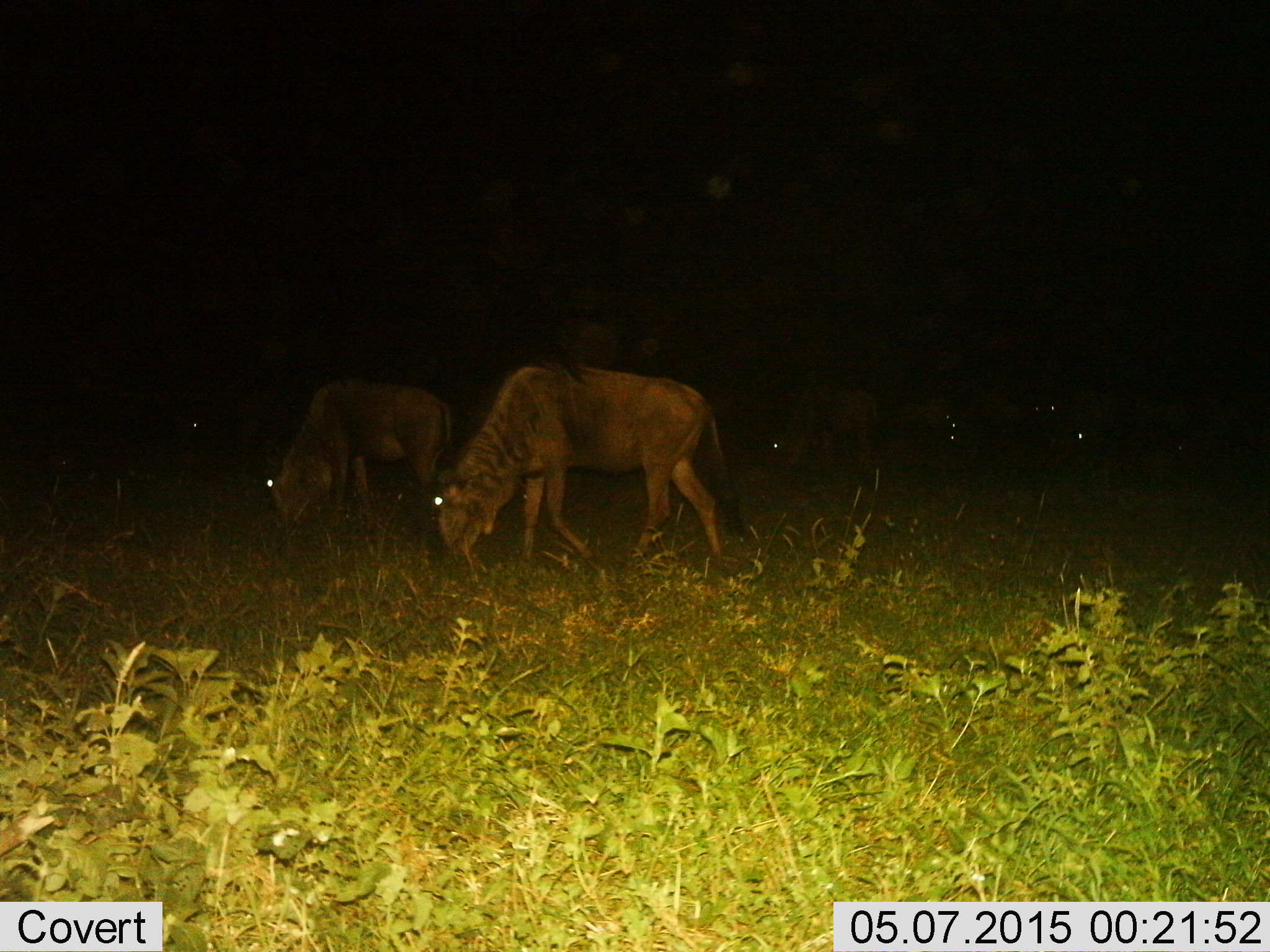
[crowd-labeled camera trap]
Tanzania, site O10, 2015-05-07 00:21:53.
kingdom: Animalia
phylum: Chordata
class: Mammalia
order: Artiodactyla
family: Bovidae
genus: Connochaetes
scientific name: Connochaetes taurinus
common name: blue wildebeest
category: wildebeest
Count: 7.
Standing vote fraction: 40%.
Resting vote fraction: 0%.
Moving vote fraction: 0%.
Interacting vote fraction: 0%.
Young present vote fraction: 0%.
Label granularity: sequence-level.